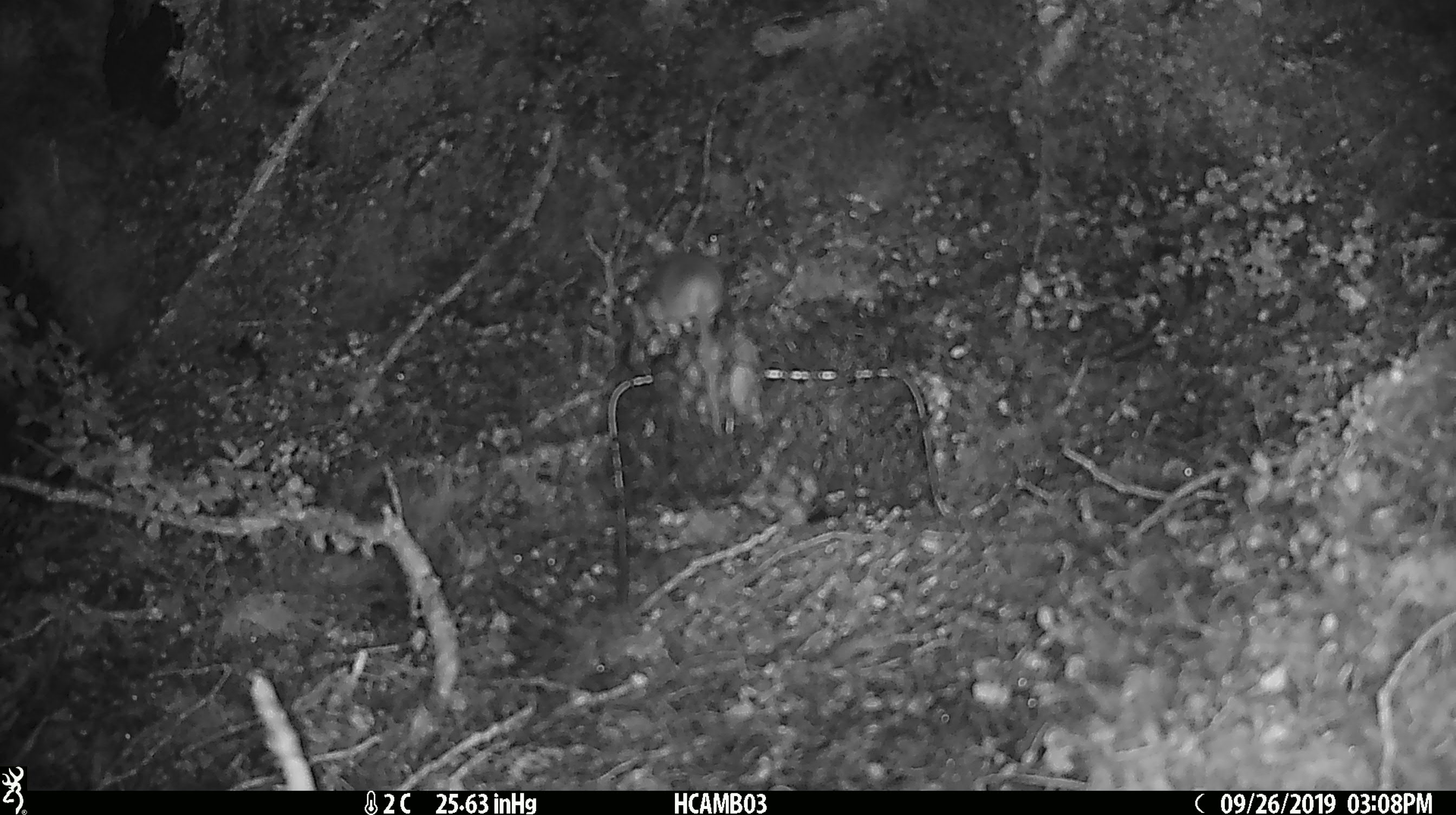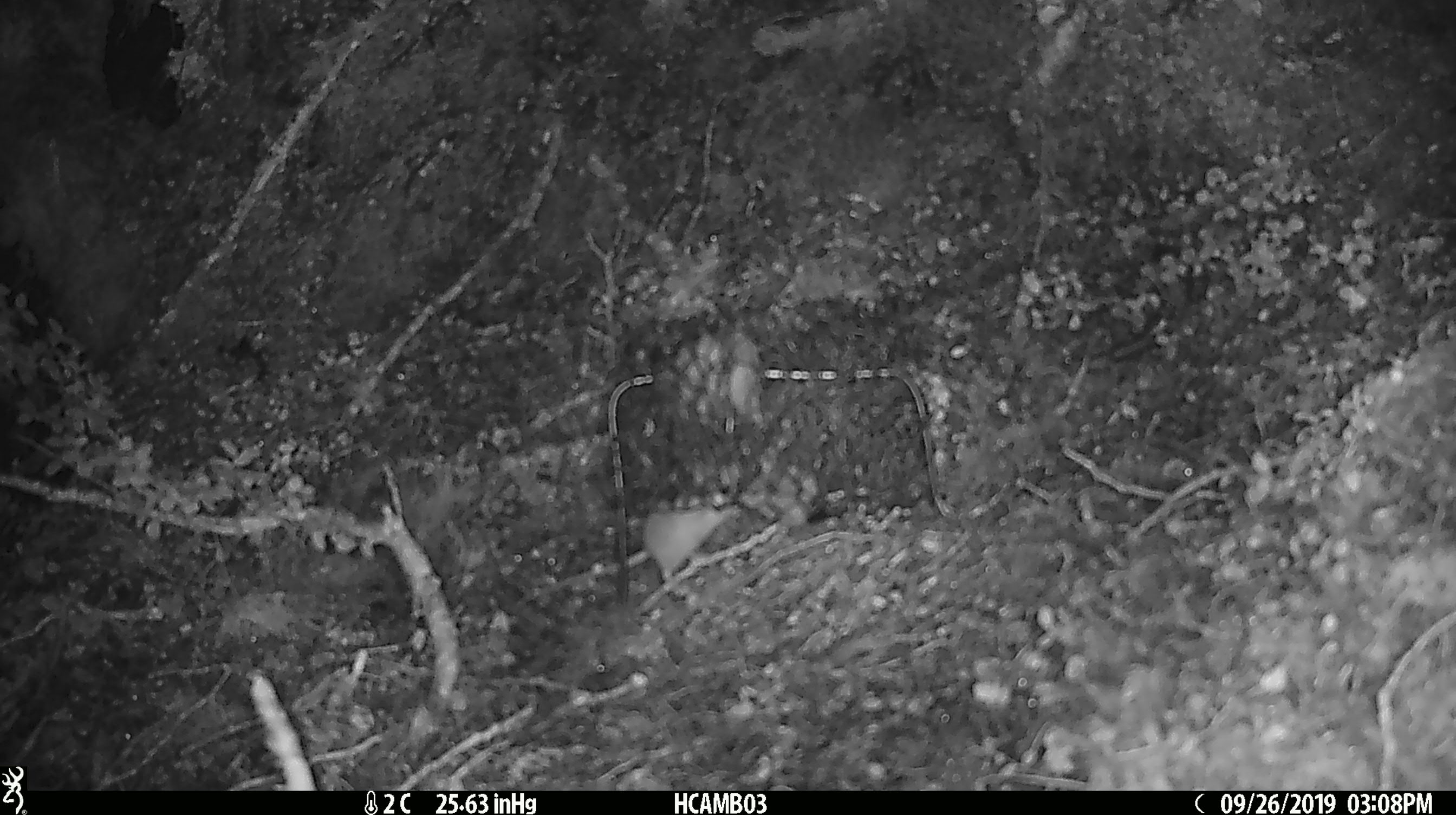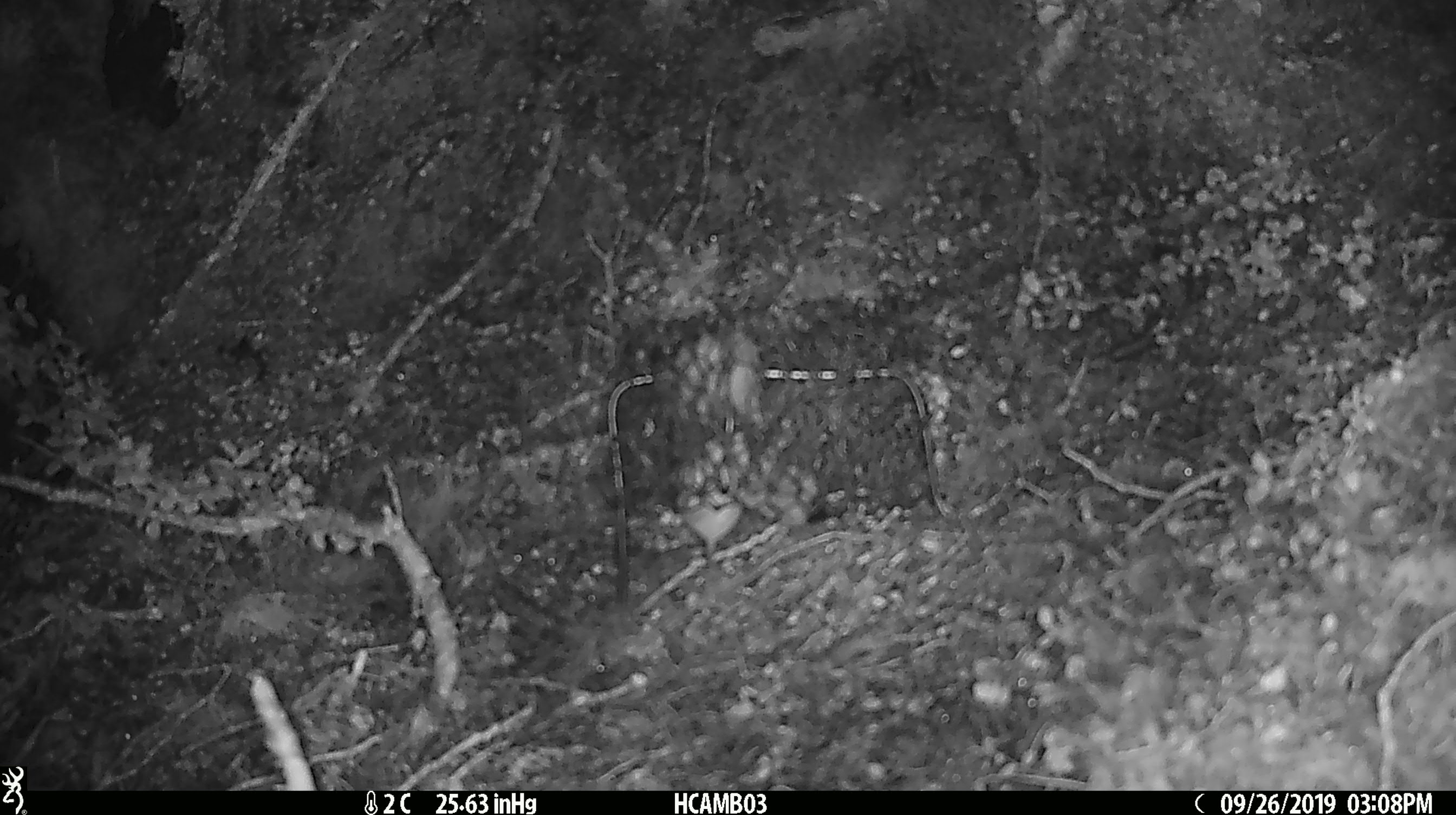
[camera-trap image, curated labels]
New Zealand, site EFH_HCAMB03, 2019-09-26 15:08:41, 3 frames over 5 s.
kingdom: Animalia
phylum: Chordata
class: Mammalia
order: Rodentia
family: Muridae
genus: Mus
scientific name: Mus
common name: mouse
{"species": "mouse (Mus)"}